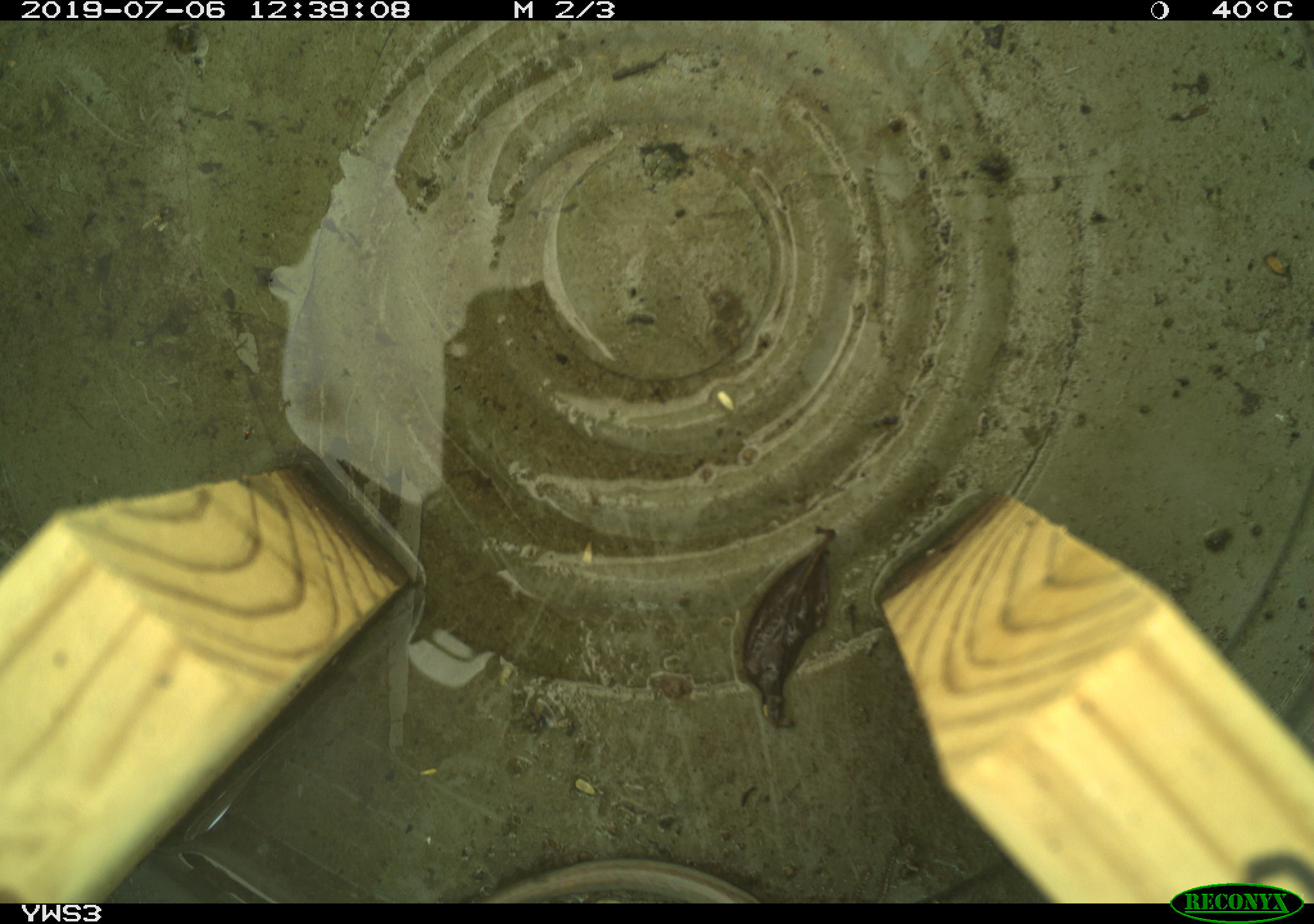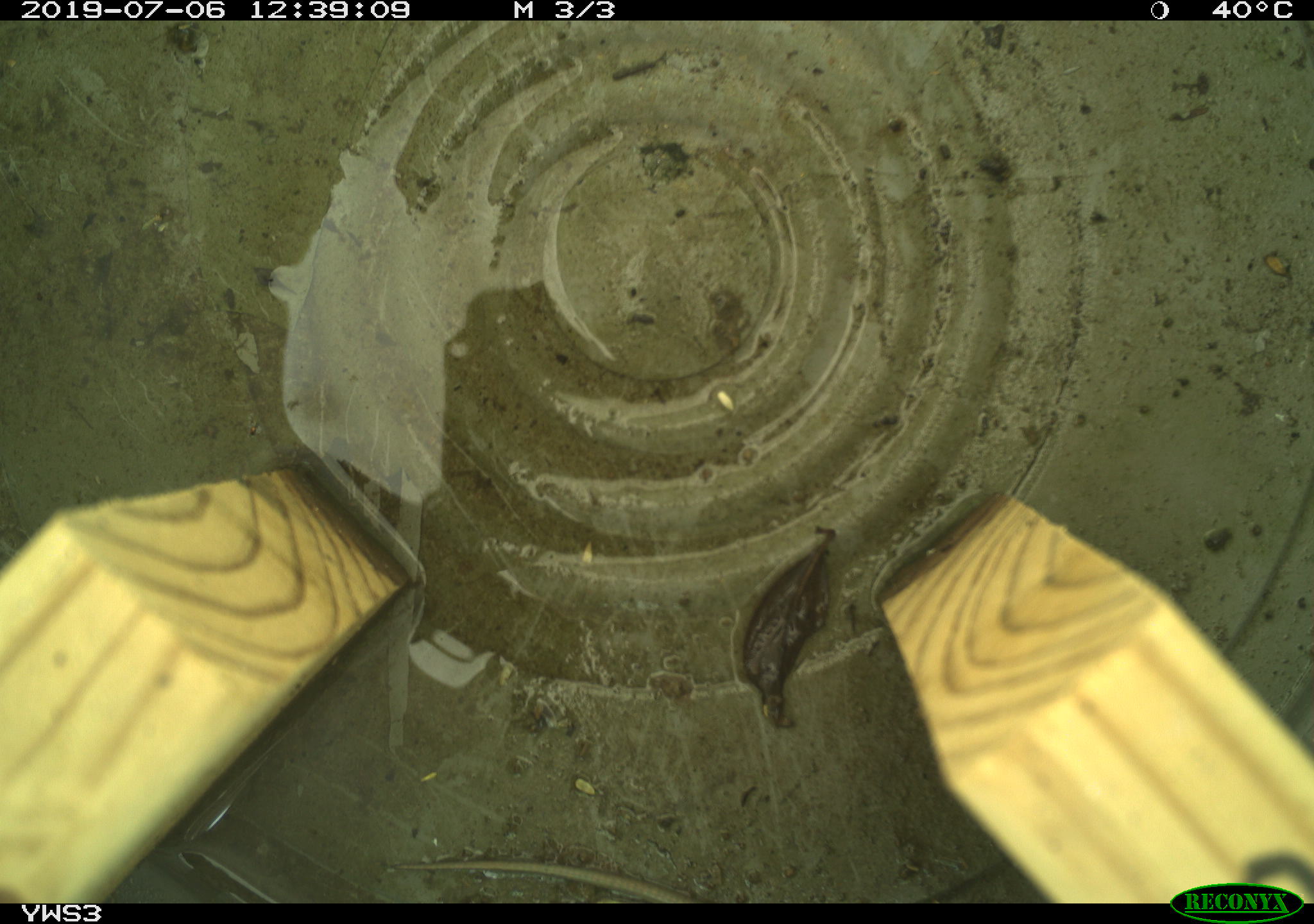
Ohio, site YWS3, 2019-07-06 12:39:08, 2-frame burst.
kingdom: Animalia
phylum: Chordata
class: Reptilia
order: Squamata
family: Scincidae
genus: Plestiodon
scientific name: Plestiodon fasciatus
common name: common five-lined skink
Common five-lined skink (Plestiodon fasciatus).